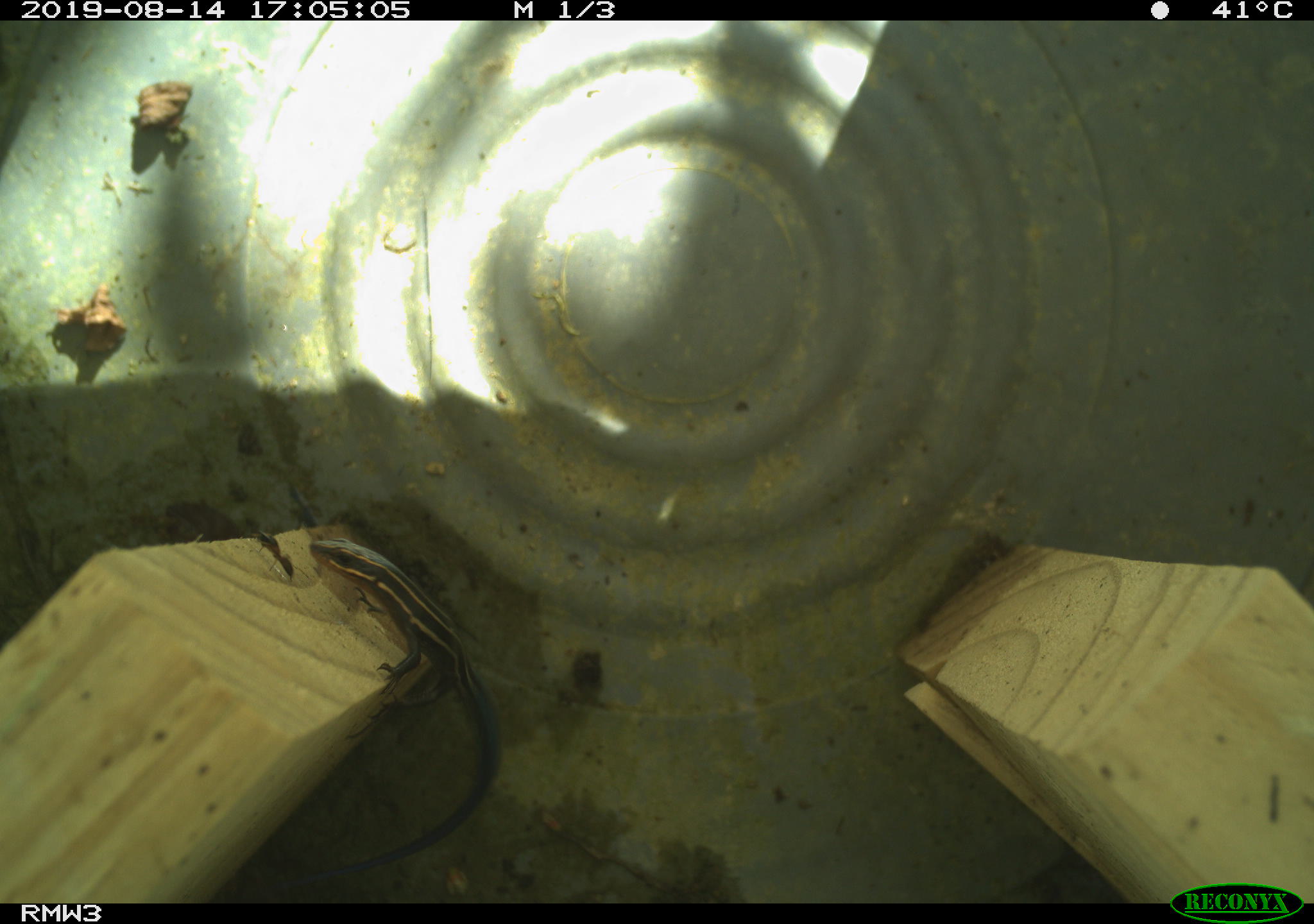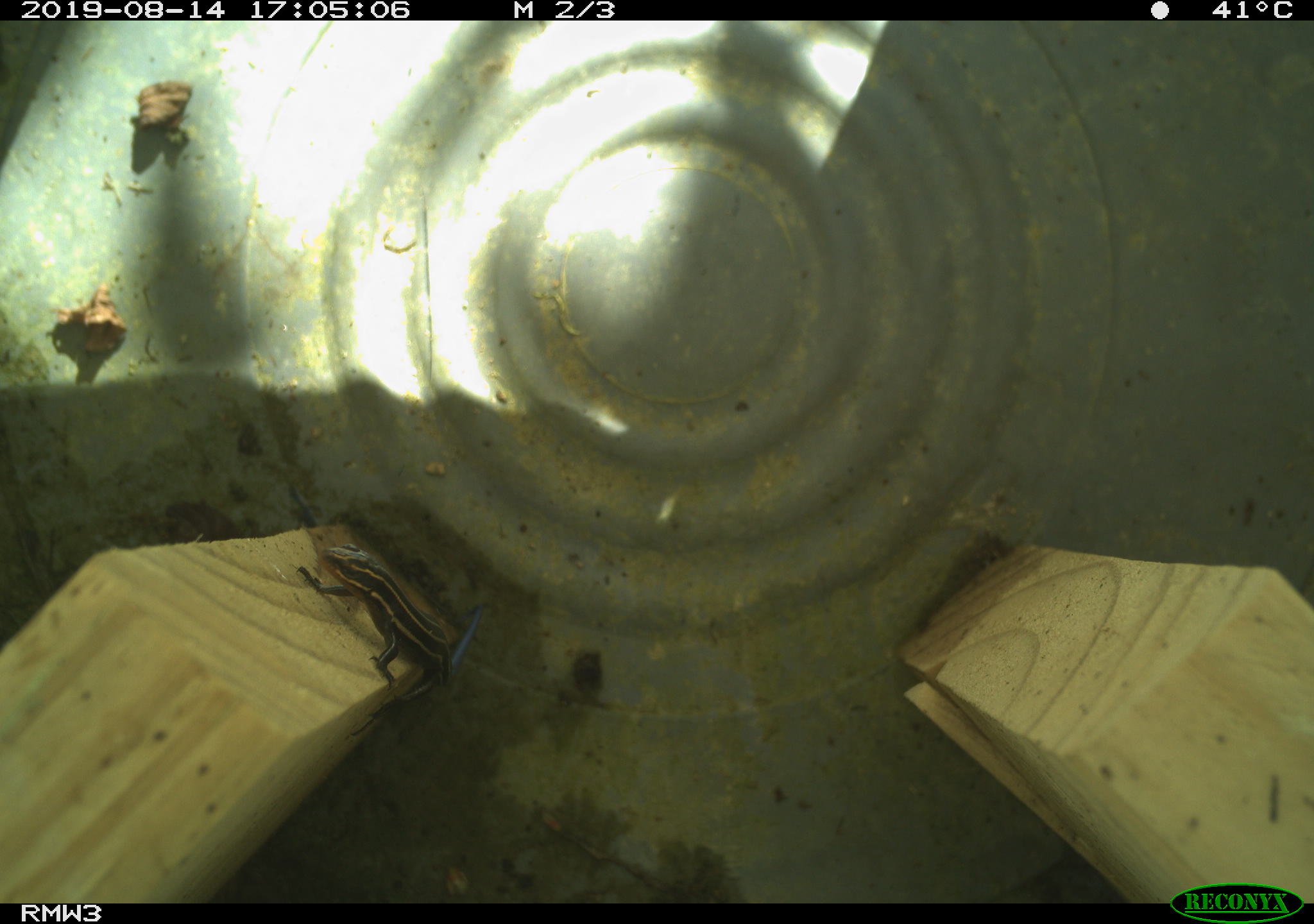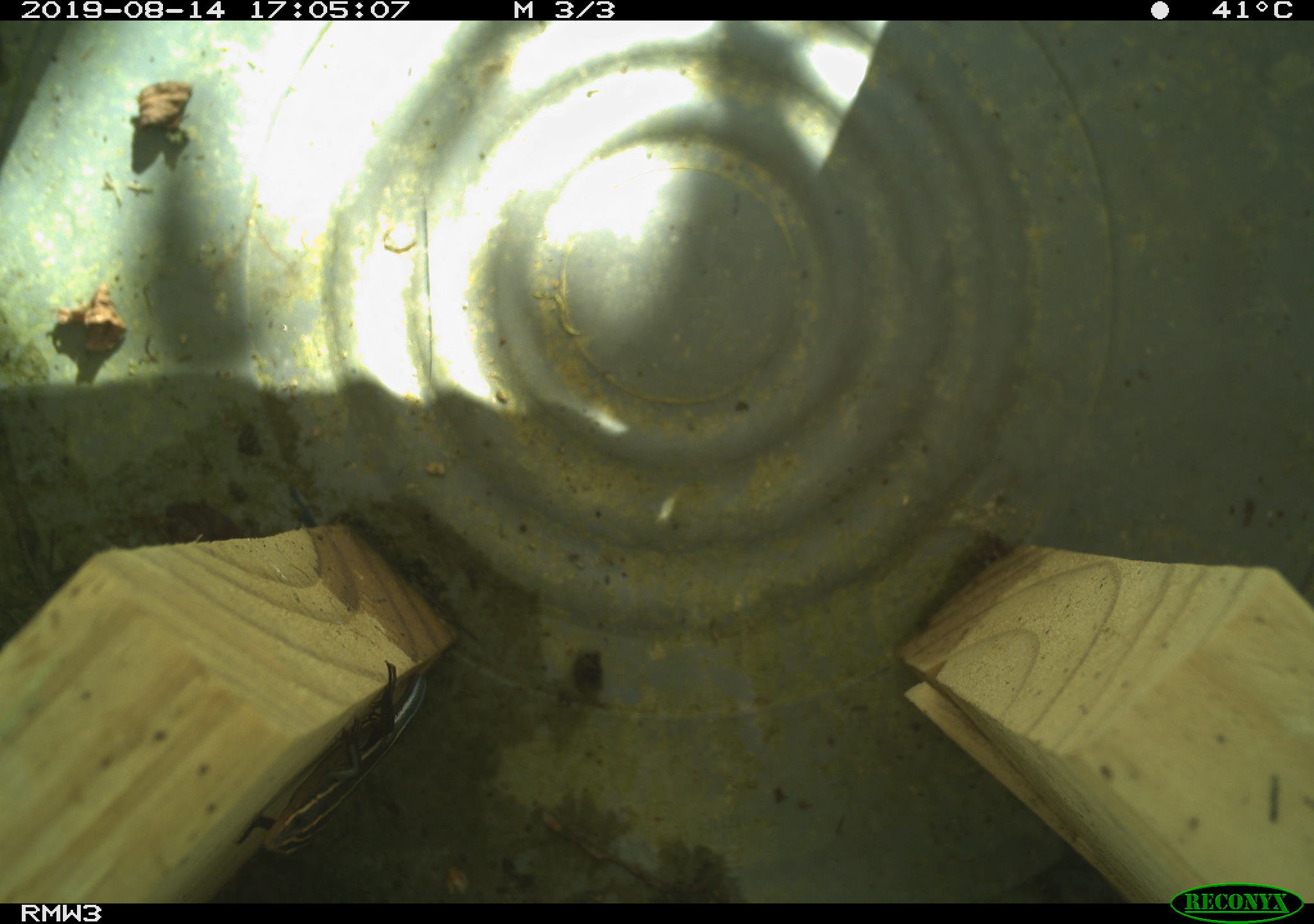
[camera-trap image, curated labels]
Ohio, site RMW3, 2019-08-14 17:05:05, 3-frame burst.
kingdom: Animalia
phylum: Chordata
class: Reptilia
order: Squamata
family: Scincidae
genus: Plestiodon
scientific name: Plestiodon fasciatus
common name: common five-lined skink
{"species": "common five-lined skink (Plestiodon fasciatus)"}